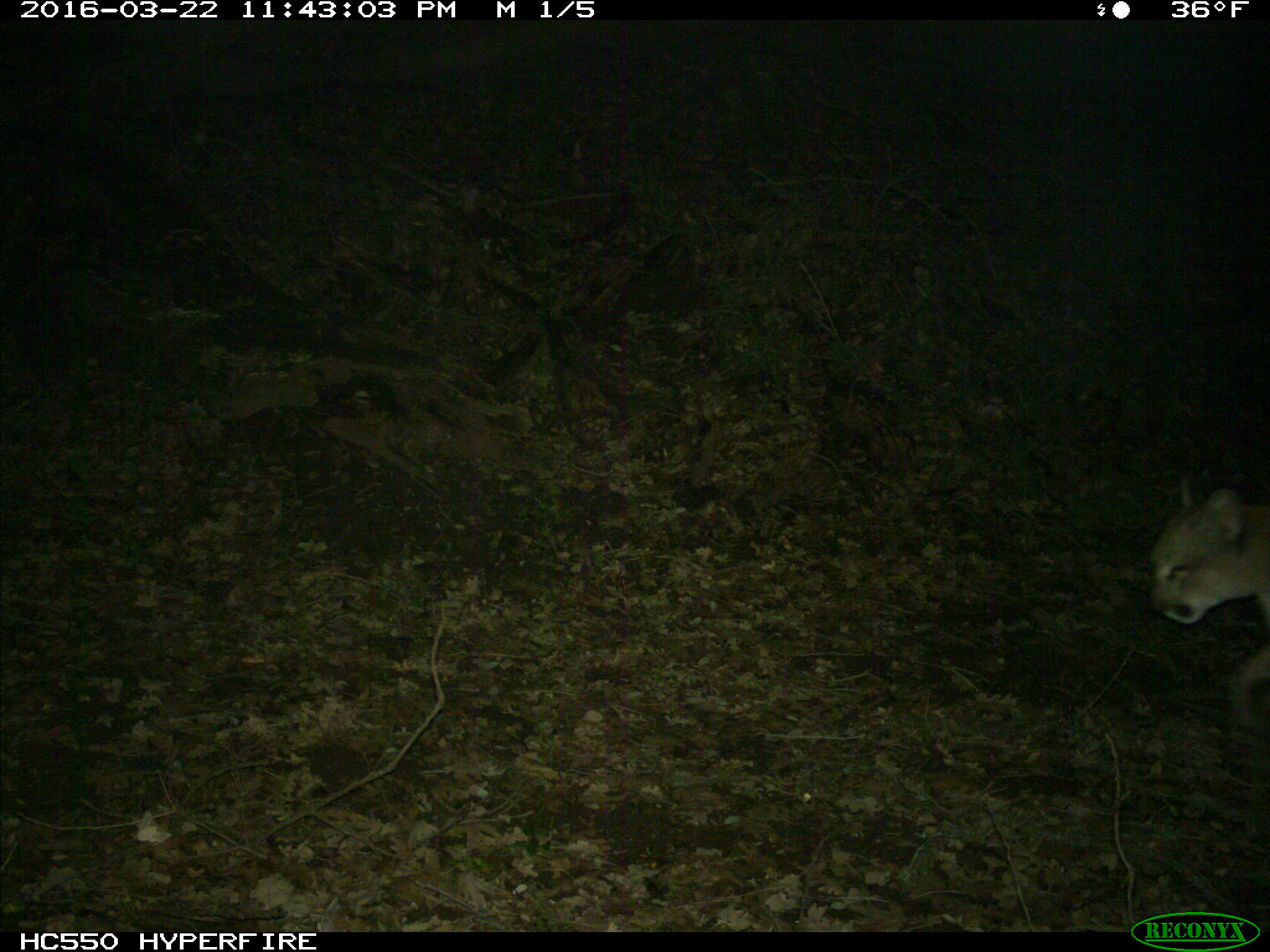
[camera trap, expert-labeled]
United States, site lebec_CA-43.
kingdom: Animalia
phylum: Chordata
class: Mammalia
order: Carnivora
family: Felidae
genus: Puma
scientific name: Puma concolor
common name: mountain lion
Puma concolor (mountain lion).